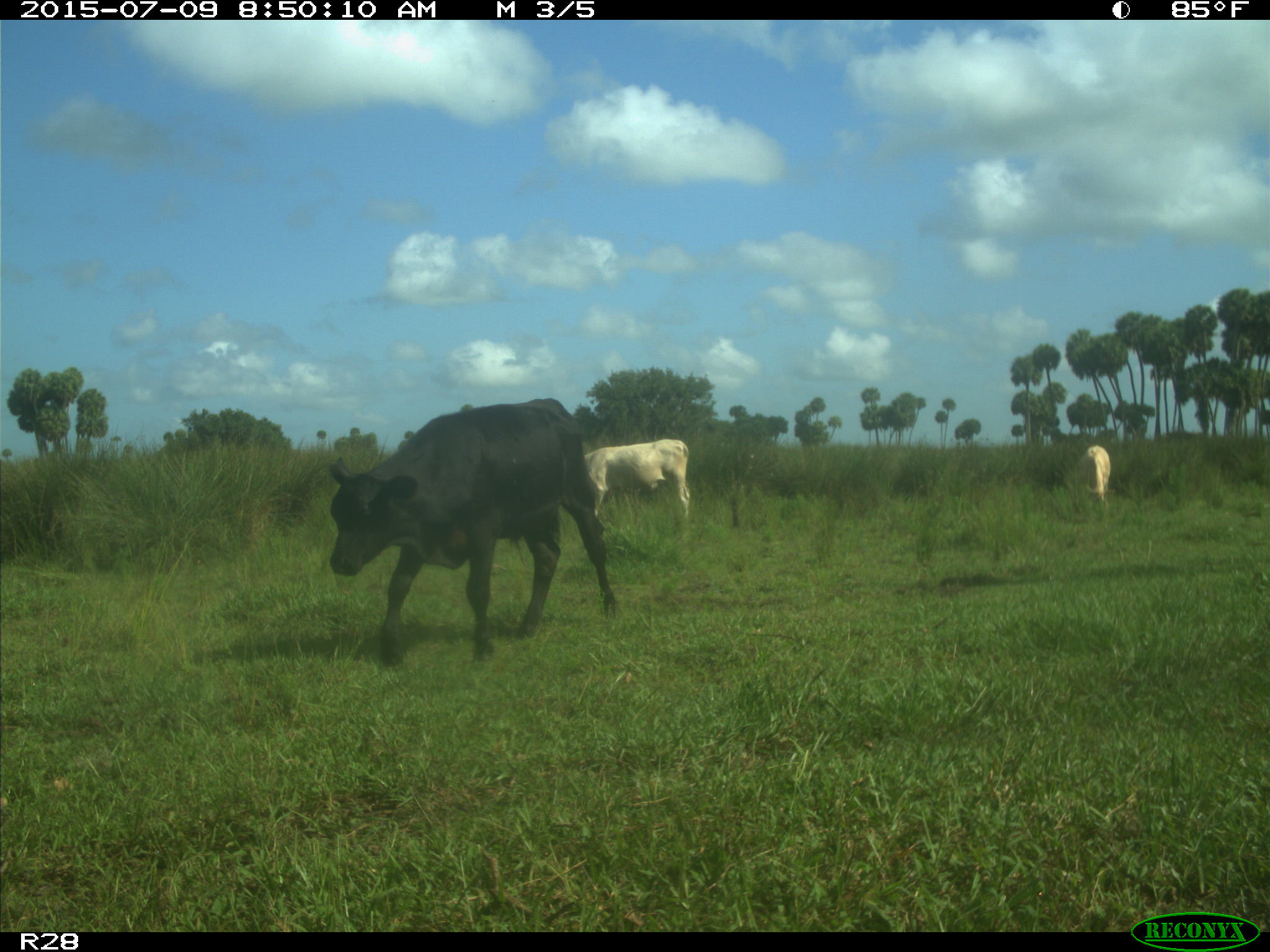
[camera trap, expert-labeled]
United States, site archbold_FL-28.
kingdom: Animalia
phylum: Chordata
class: Mammalia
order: Artiodactyla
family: Bovidae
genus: Bos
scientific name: Bos taurus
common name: domestic cow